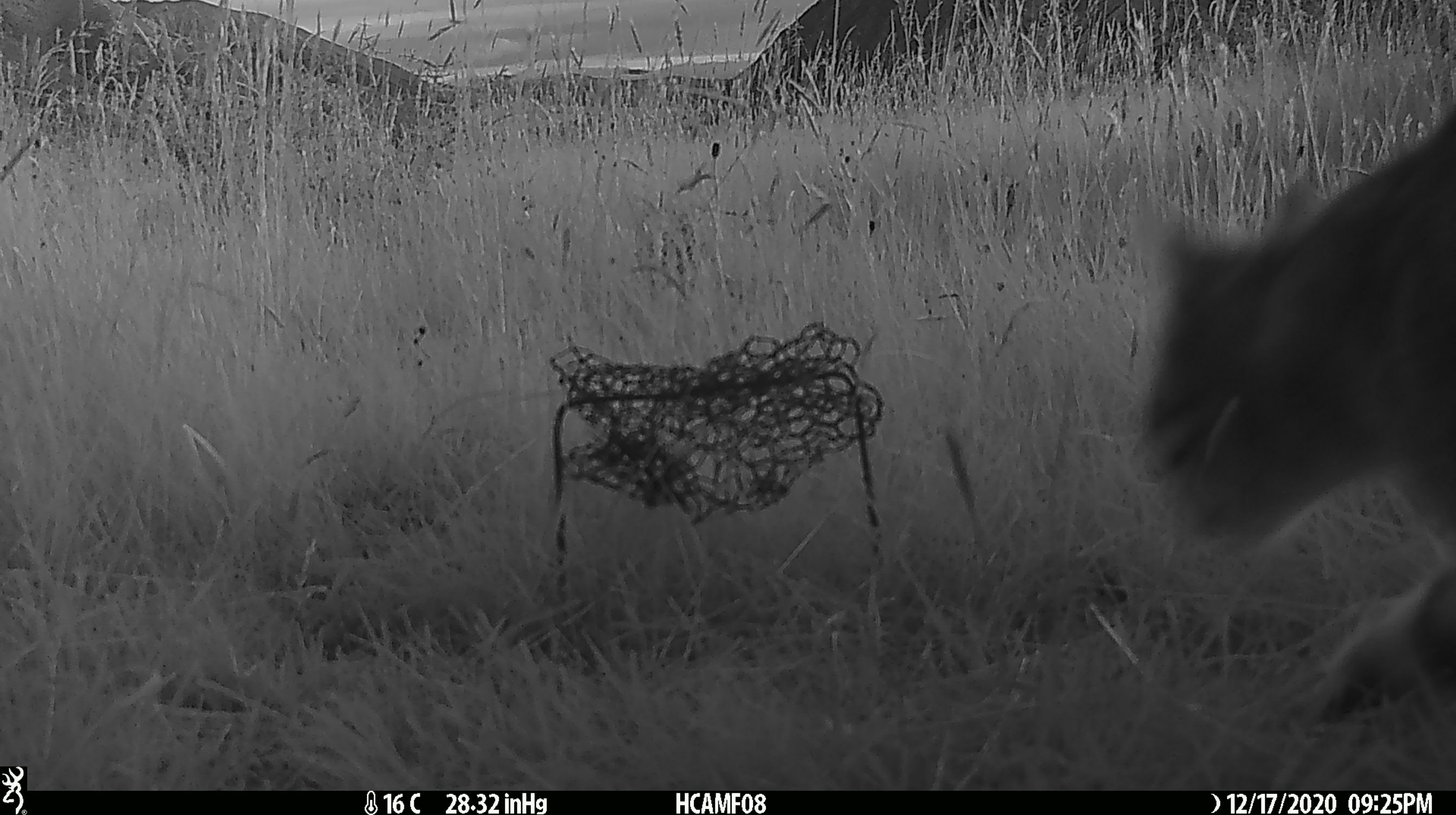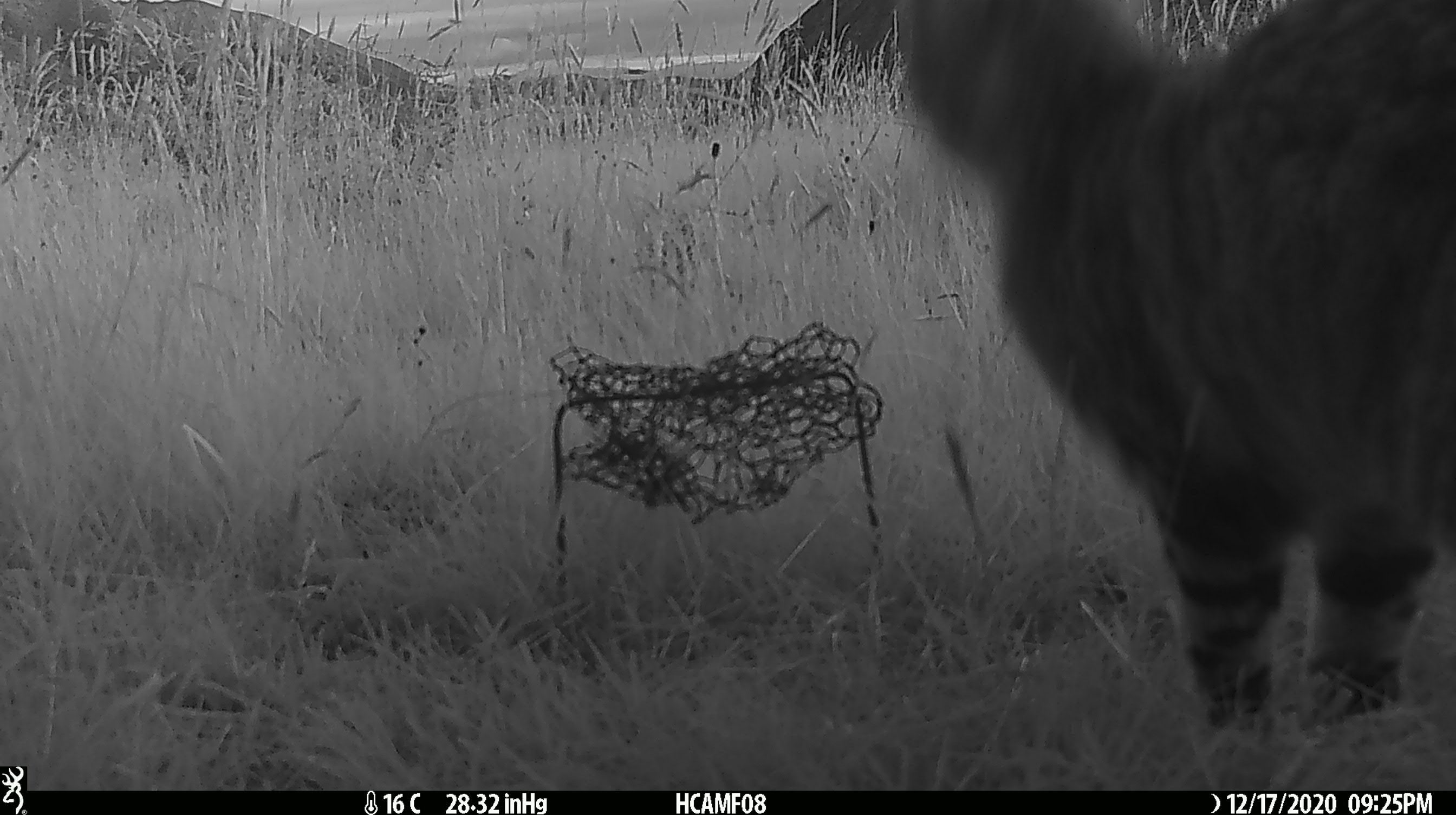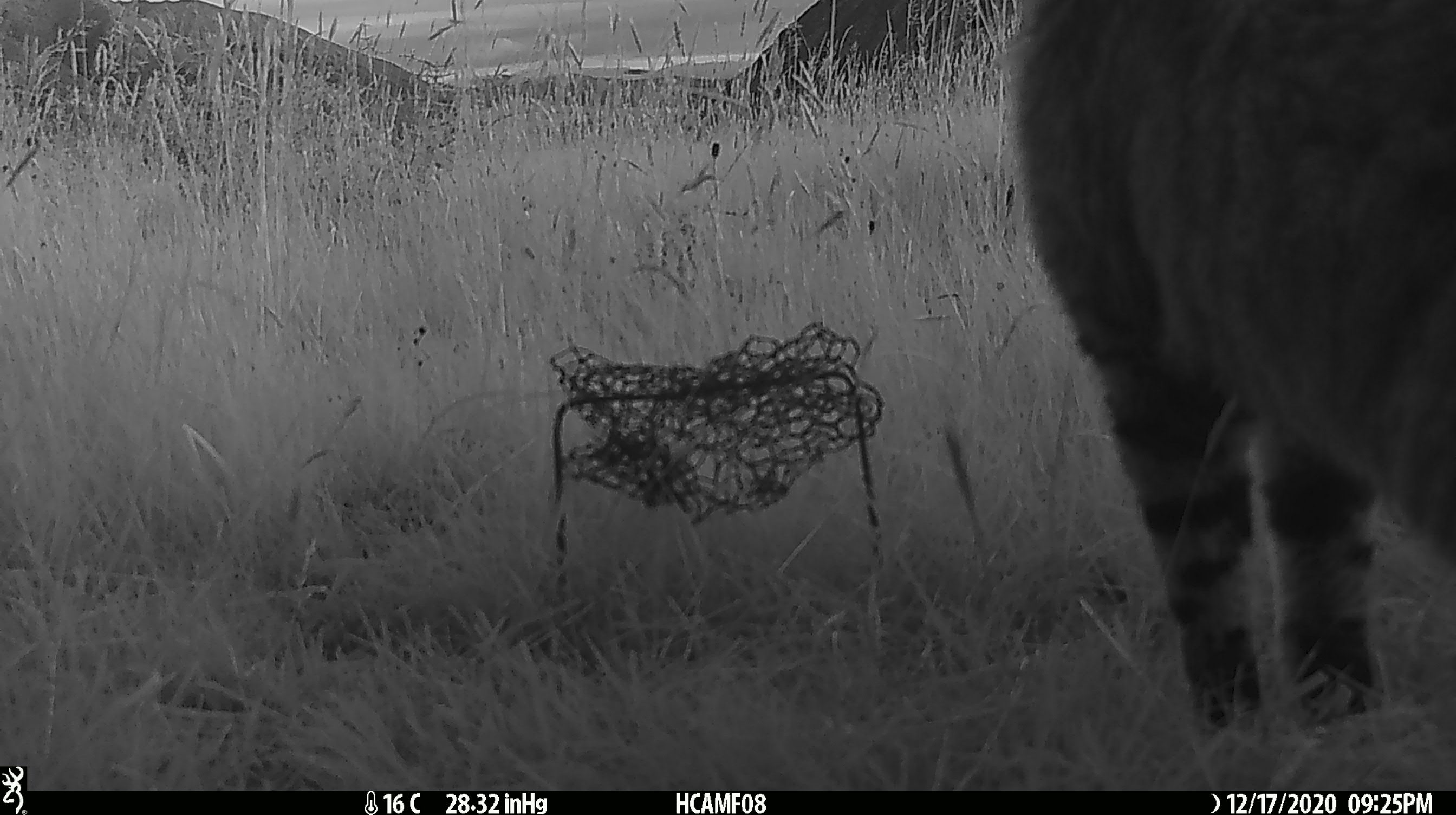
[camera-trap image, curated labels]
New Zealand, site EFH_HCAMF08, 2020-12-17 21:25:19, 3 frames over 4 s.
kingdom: Animalia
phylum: Chordata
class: Mammalia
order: Carnivora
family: Felidae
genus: Felis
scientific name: Felis catus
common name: domestic cat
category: cat